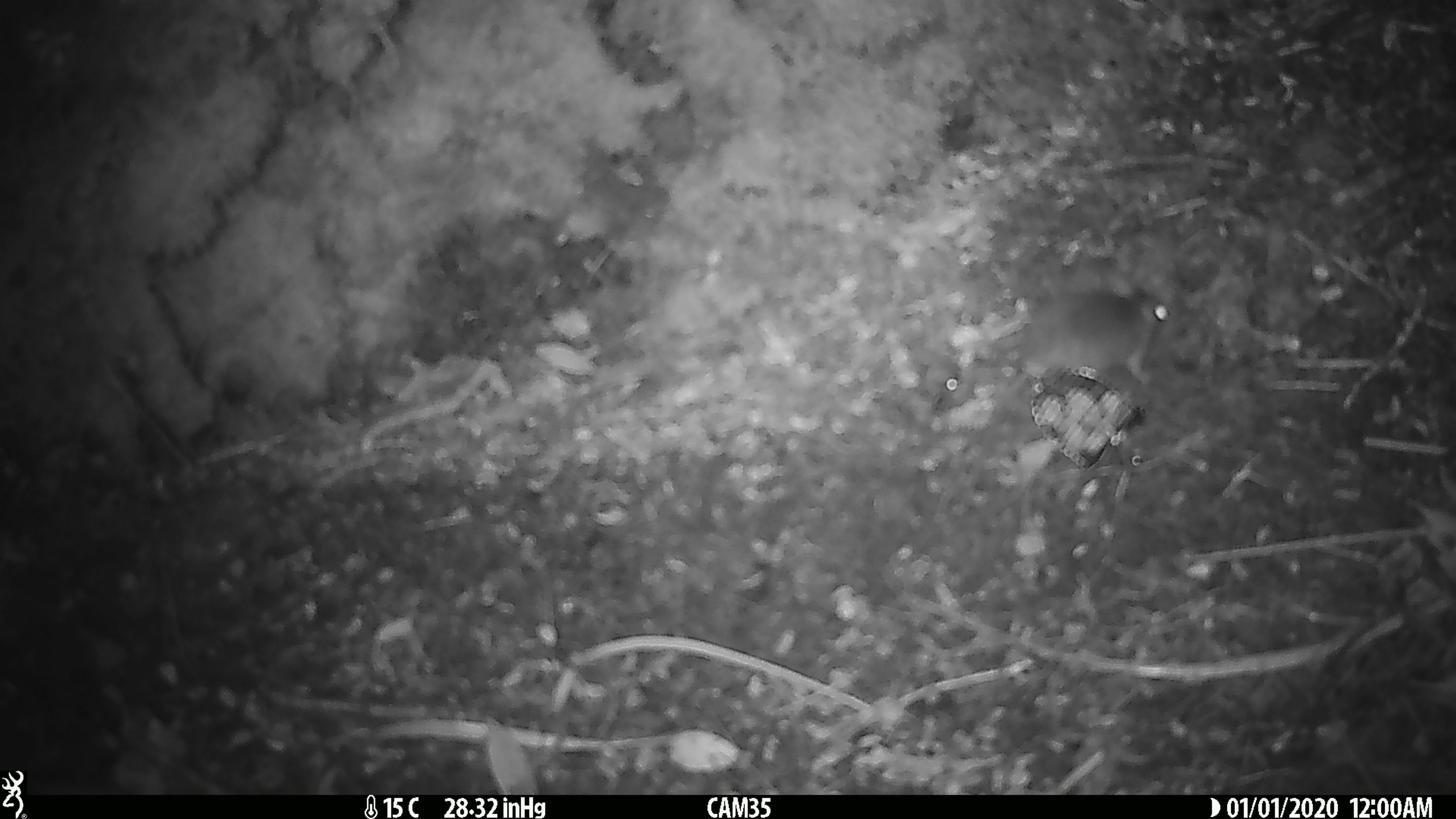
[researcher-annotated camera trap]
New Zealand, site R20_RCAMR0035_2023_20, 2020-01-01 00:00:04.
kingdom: Animalia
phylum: Chordata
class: Mammalia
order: Rodentia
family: Muridae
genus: Mus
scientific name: Mus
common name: mouse